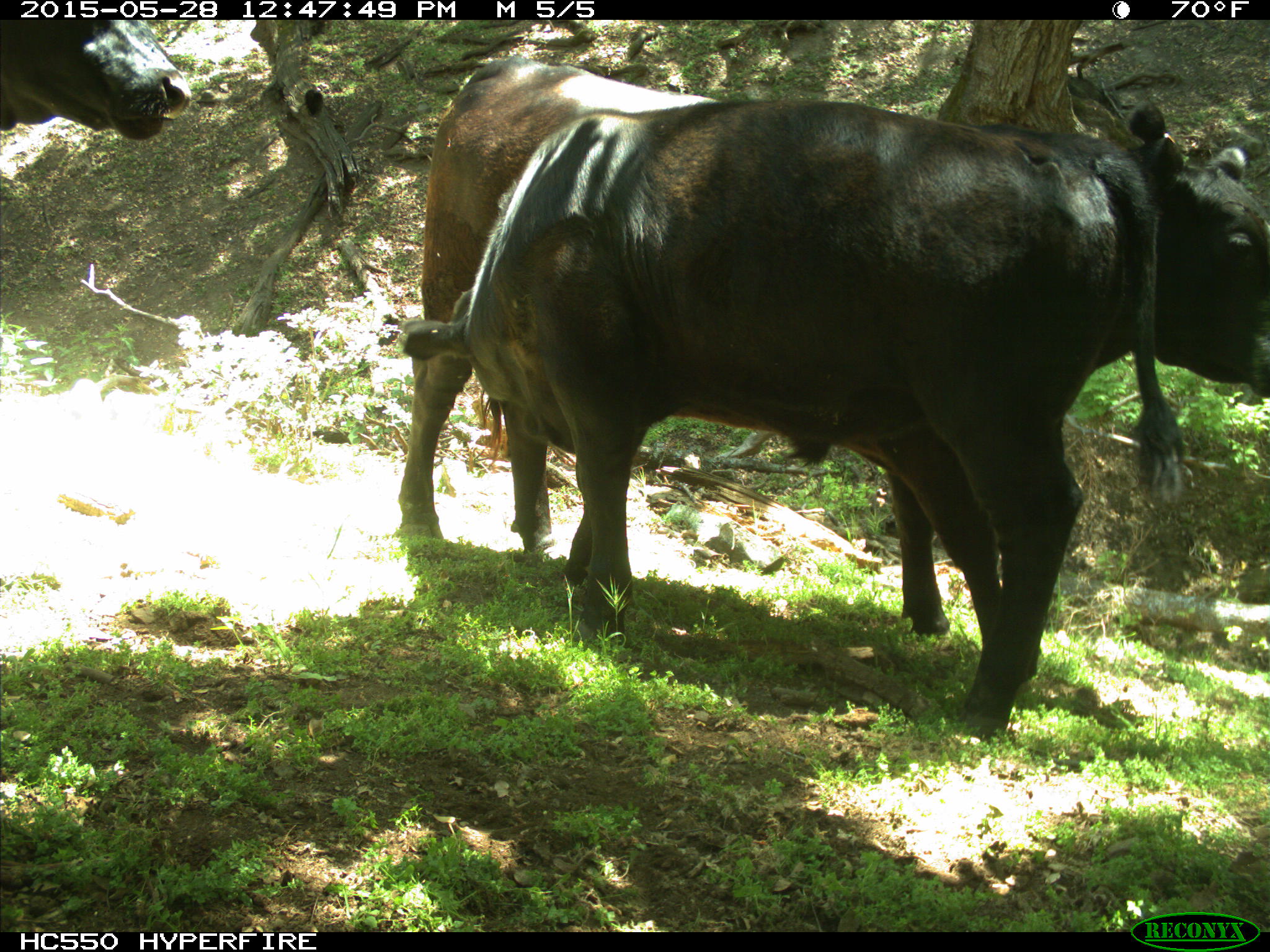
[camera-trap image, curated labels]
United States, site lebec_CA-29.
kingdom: Animalia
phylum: Chordata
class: Mammalia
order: Artiodactyla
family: Bovidae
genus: Bos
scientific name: Bos taurus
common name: domestic cow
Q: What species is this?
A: Bos taurus (domestic cow).